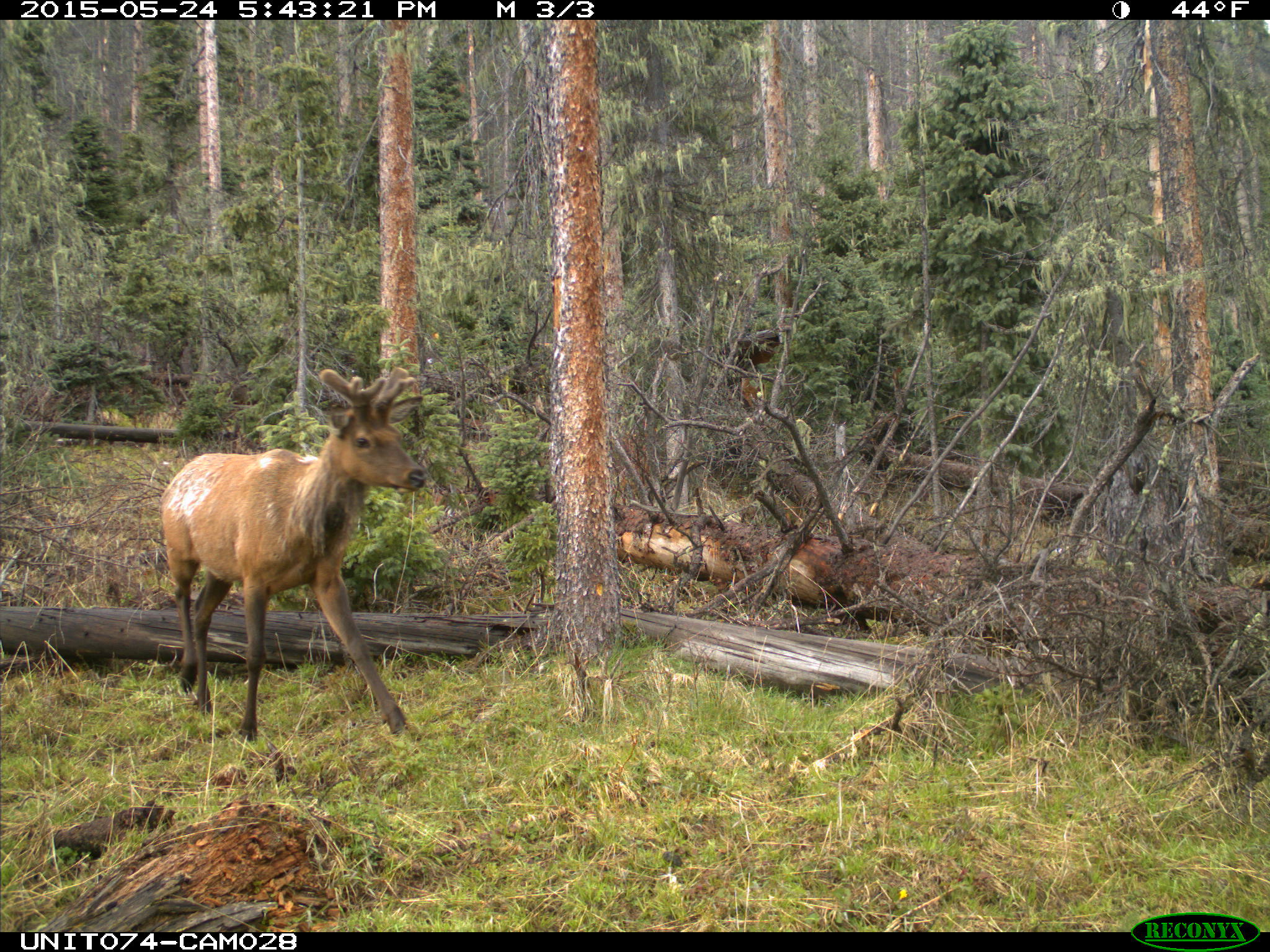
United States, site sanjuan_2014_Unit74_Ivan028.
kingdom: Animalia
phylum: Chordata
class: Mammalia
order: Artiodactyla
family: Cervidae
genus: Cervus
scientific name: Cervus elaphus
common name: red deer